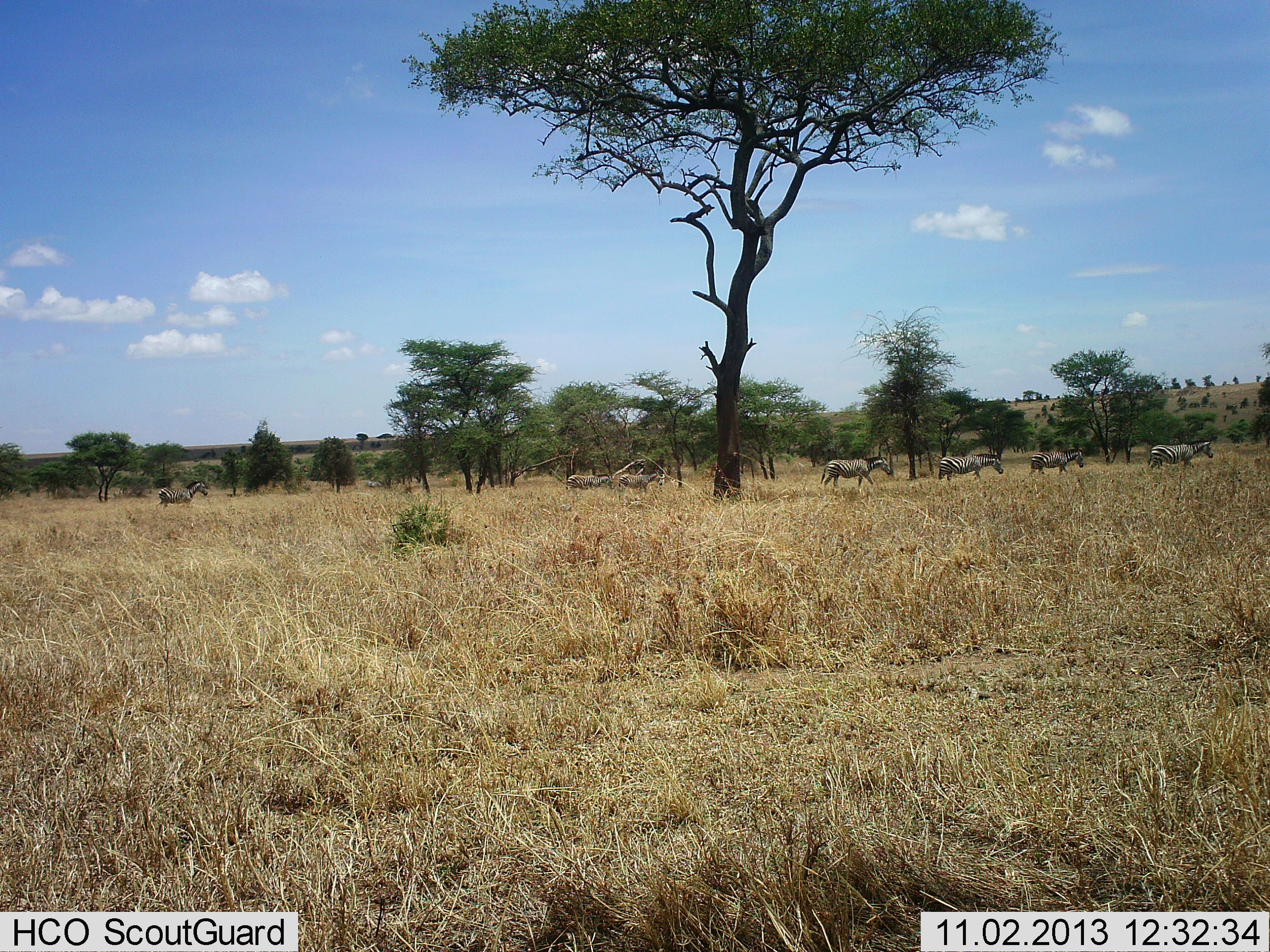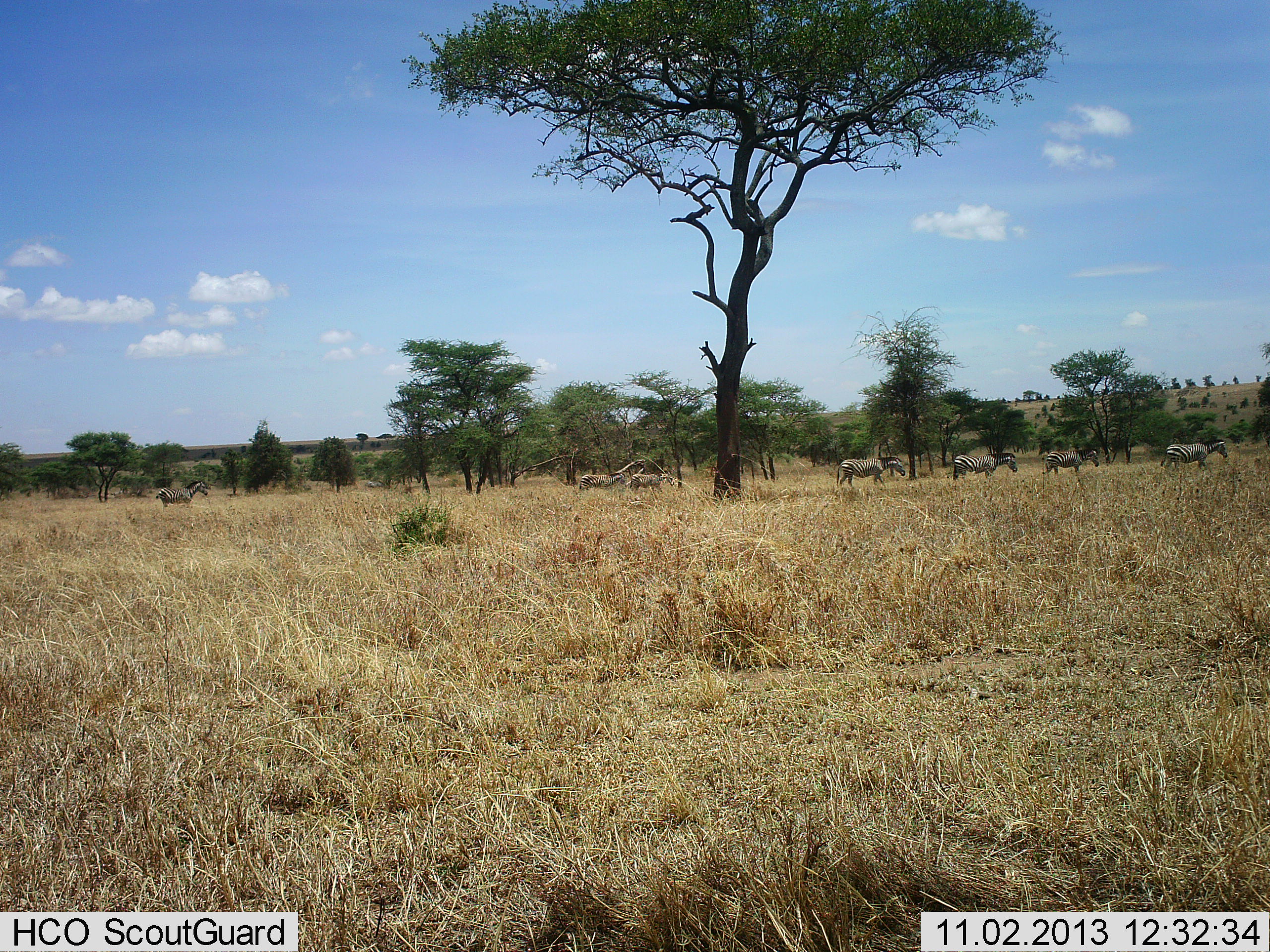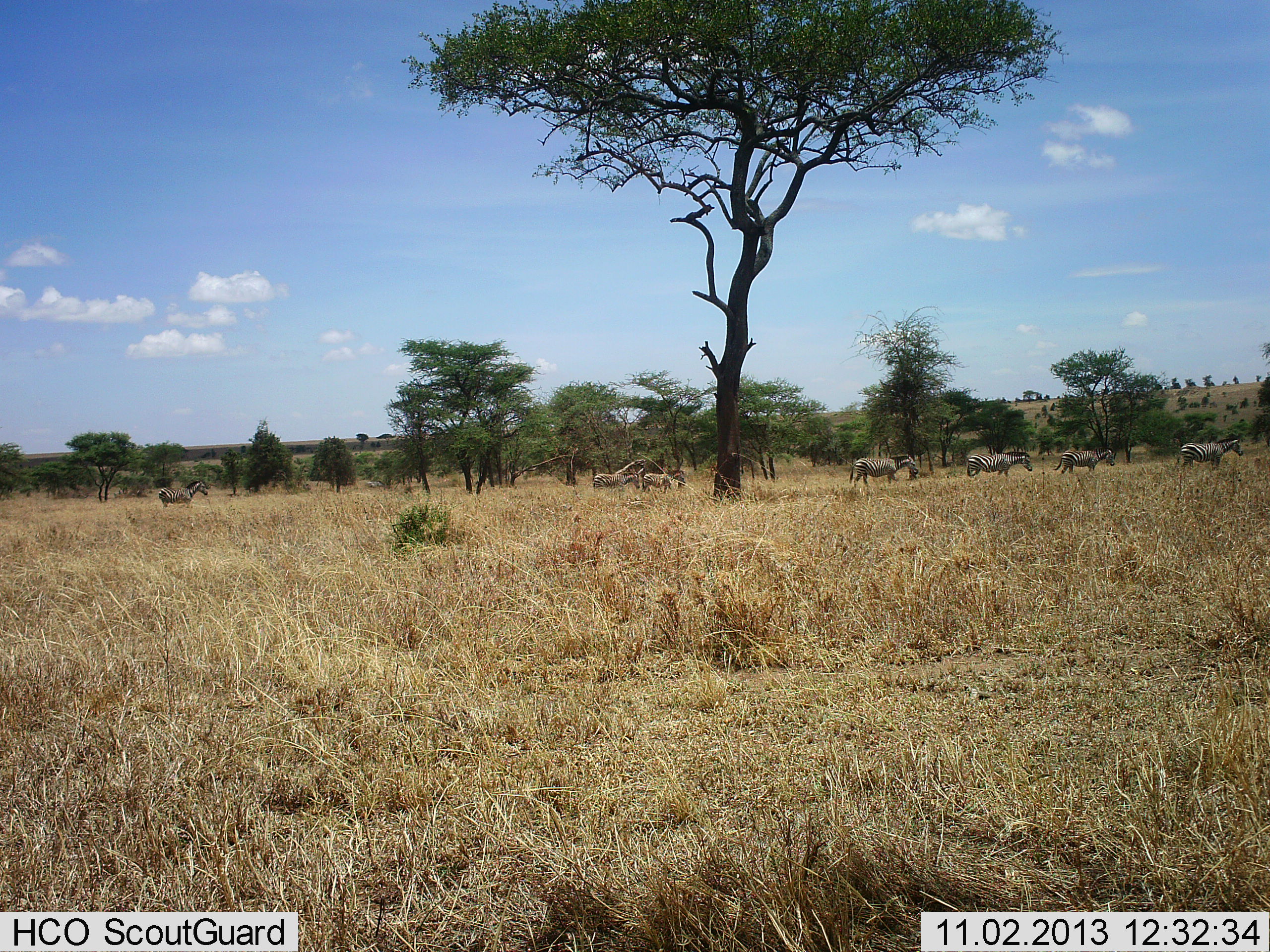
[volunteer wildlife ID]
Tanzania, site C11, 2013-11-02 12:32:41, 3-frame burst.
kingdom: Animalia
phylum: Chordata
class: Mammalia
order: Perissodactyla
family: Equidae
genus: Equus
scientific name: Equus quagga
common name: plains zebra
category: zebra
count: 7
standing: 30%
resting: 0%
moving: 90%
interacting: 0%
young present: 0%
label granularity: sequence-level